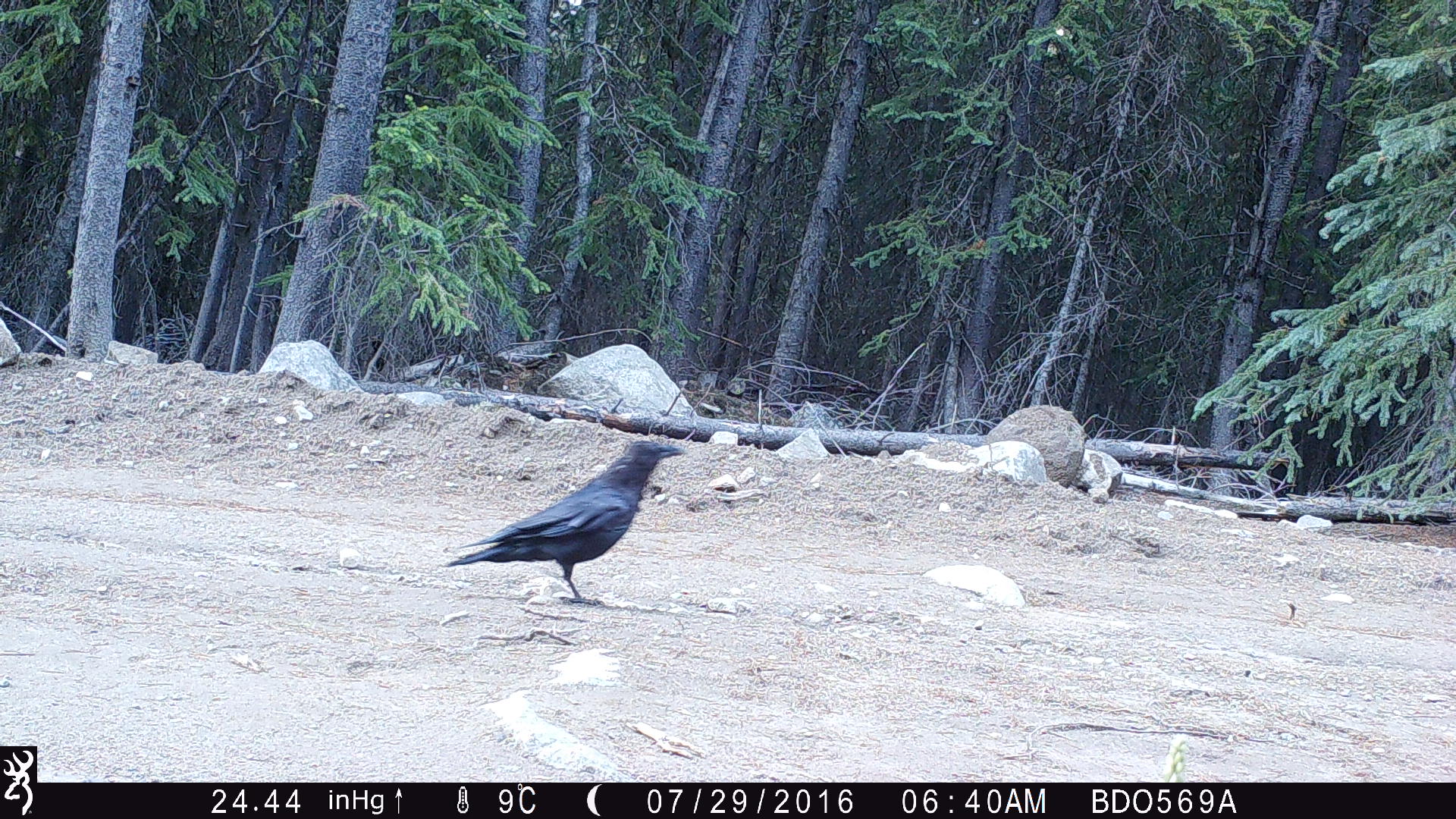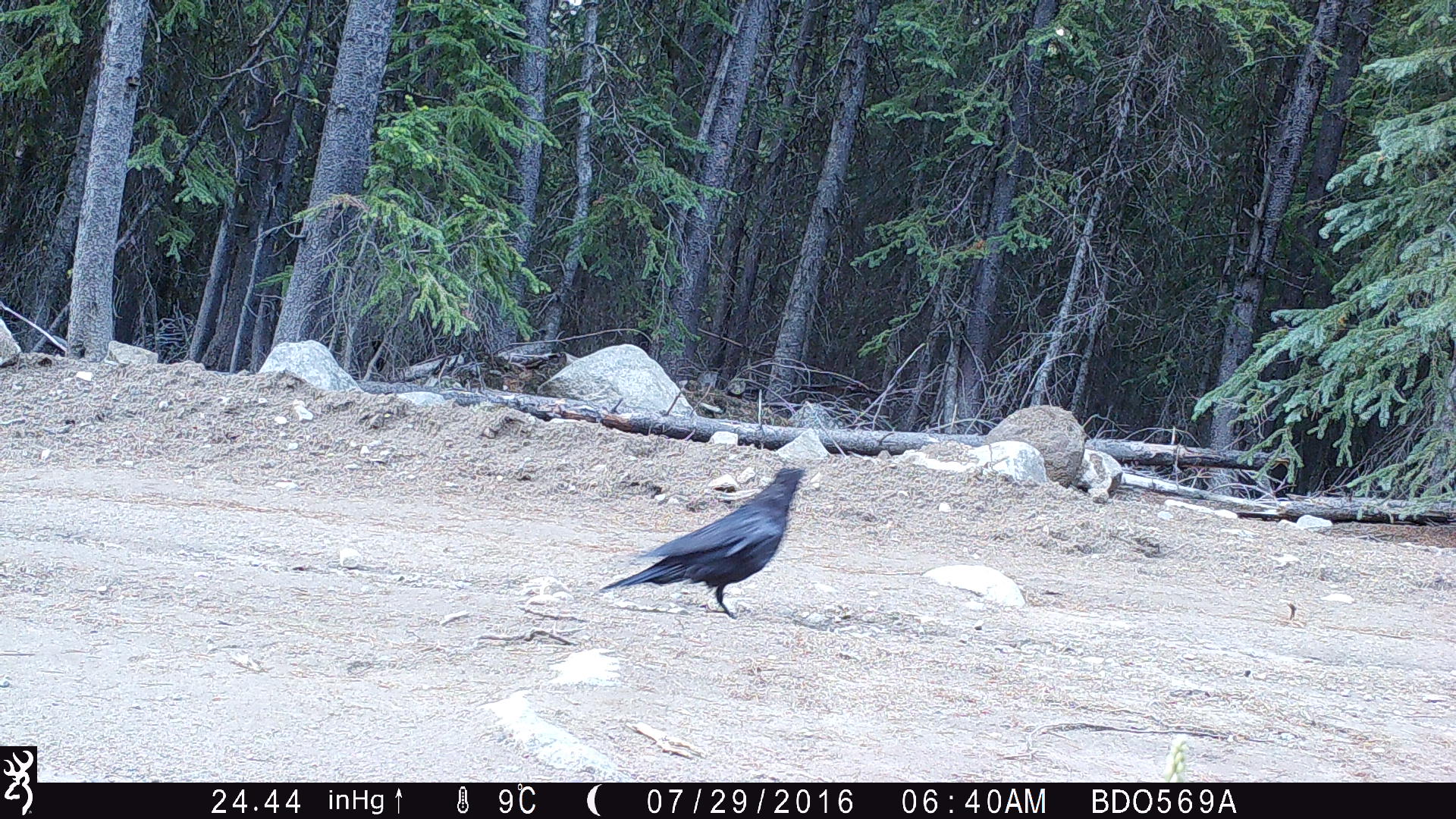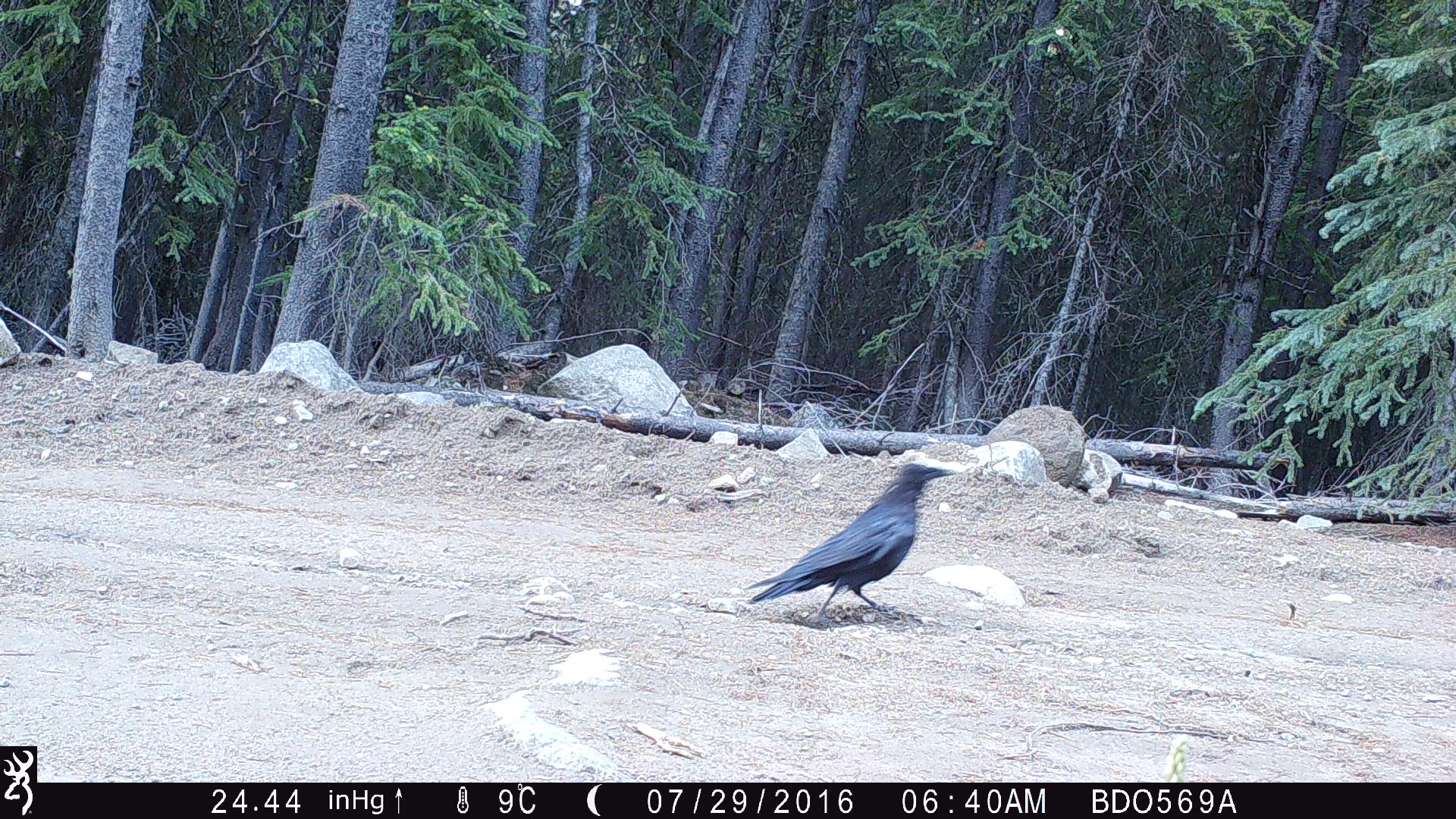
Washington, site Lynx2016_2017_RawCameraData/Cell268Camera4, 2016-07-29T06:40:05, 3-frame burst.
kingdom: Animalia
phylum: Chordata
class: Aves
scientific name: Aves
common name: birds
Aves (birds). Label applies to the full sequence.